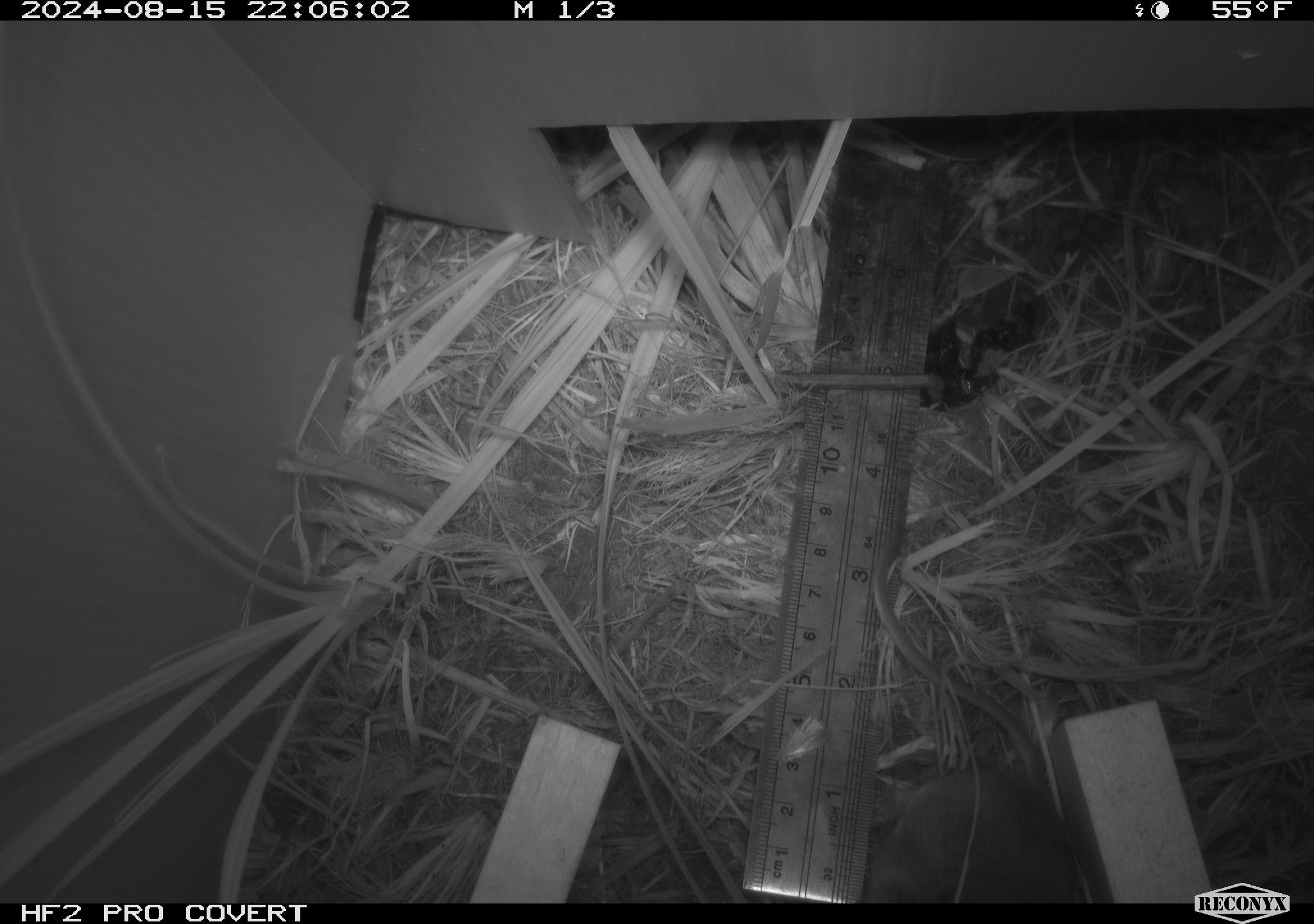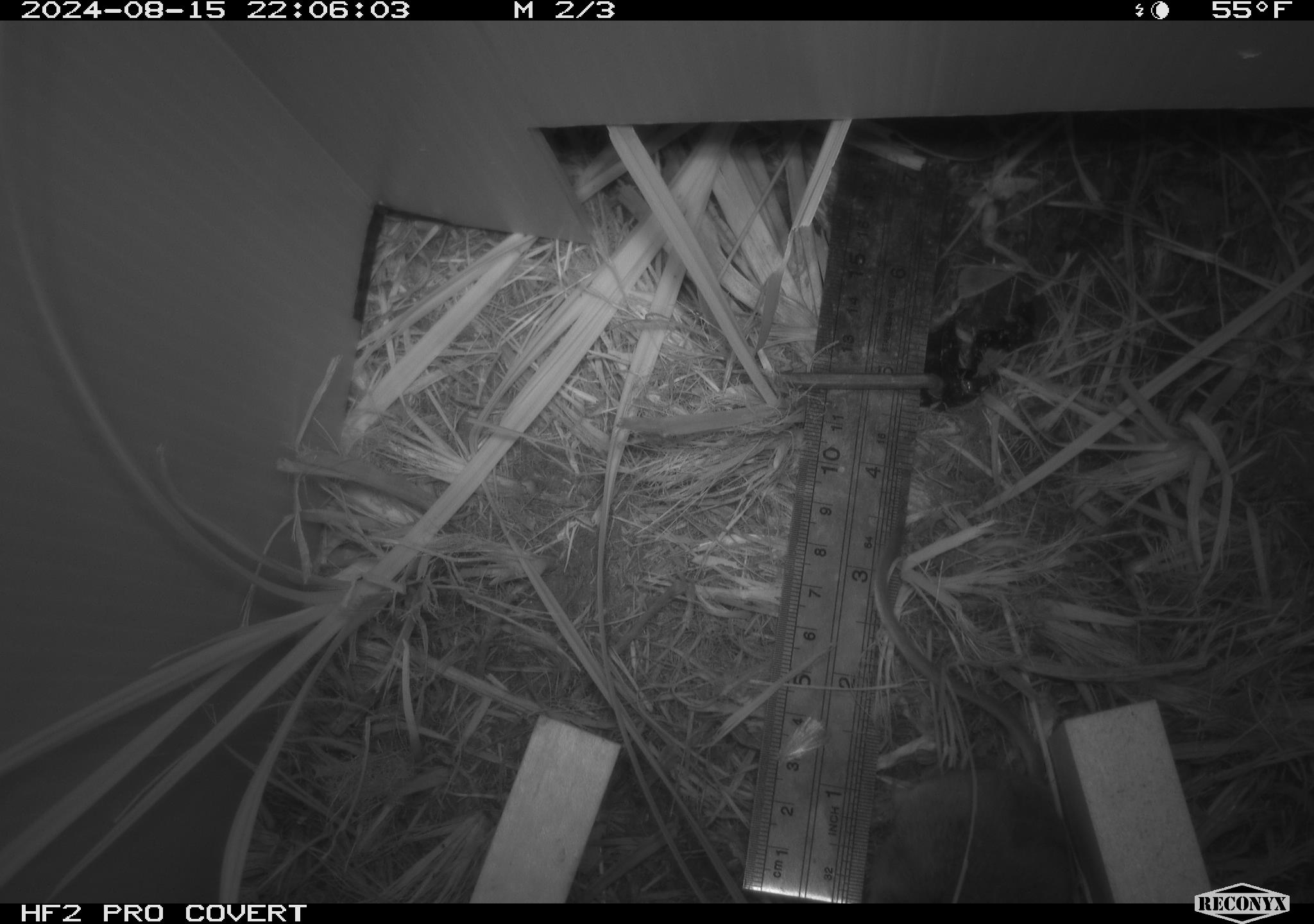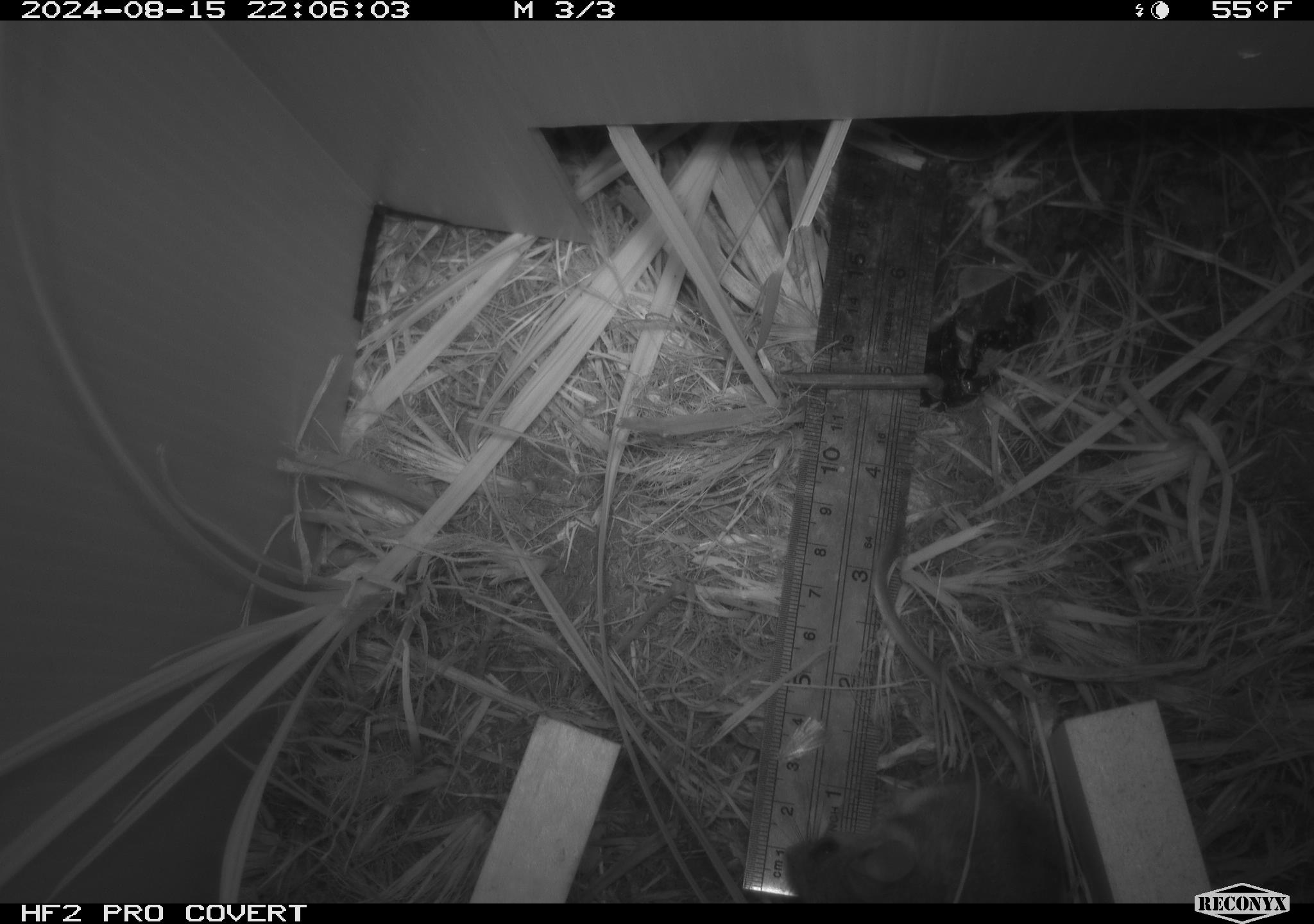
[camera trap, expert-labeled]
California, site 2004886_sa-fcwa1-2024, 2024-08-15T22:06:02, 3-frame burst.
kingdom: Animalia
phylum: Chordata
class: Mammalia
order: Rodentia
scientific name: Rodentia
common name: mouse species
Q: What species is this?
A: Mouse species (Rodentia).